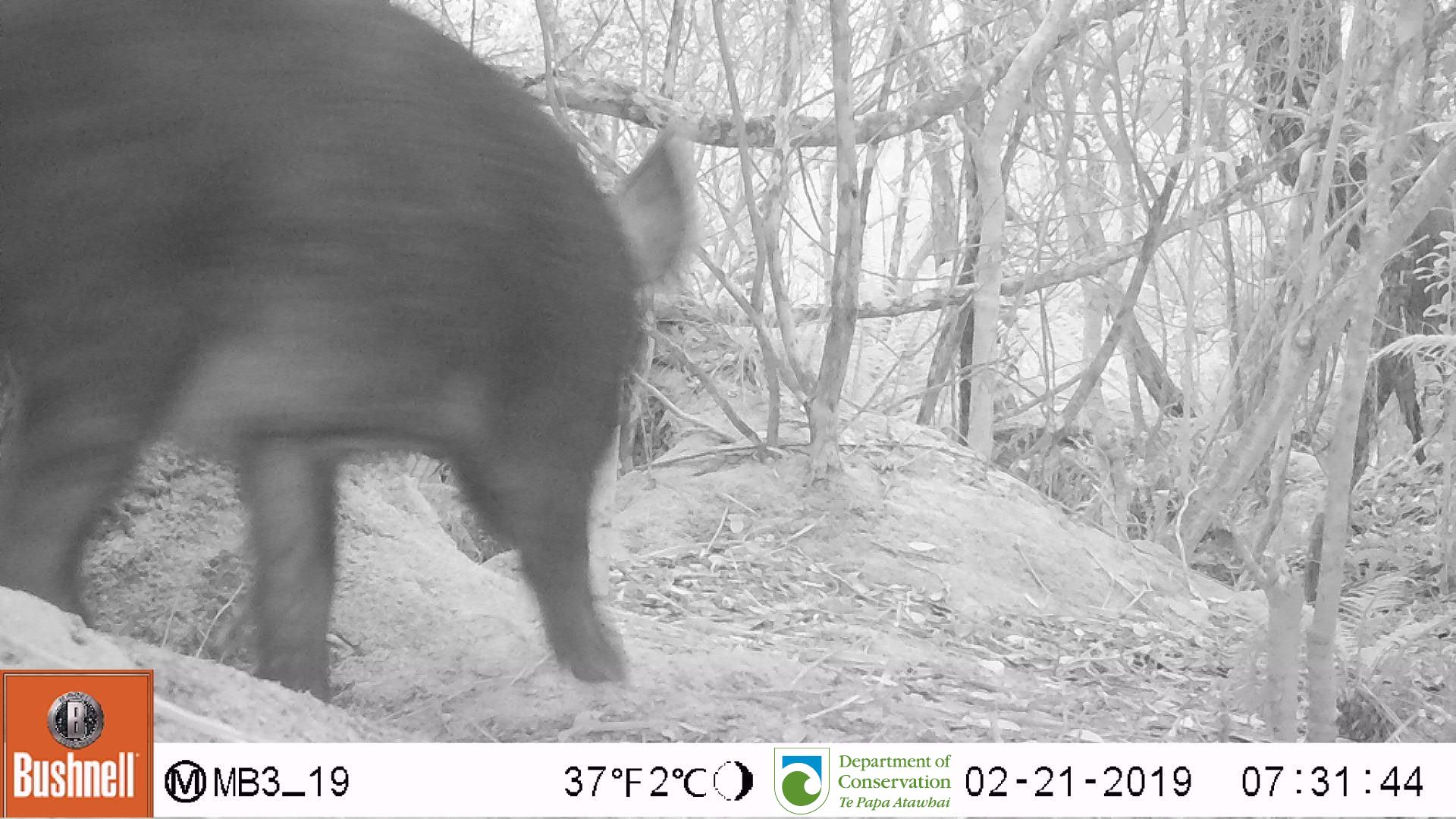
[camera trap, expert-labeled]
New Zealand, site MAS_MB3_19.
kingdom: Animalia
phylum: Chordata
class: Mammalia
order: Artiodactyla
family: Suidae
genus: Sus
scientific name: Sus scrofa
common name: pig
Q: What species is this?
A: Pig (Sus scrofa).